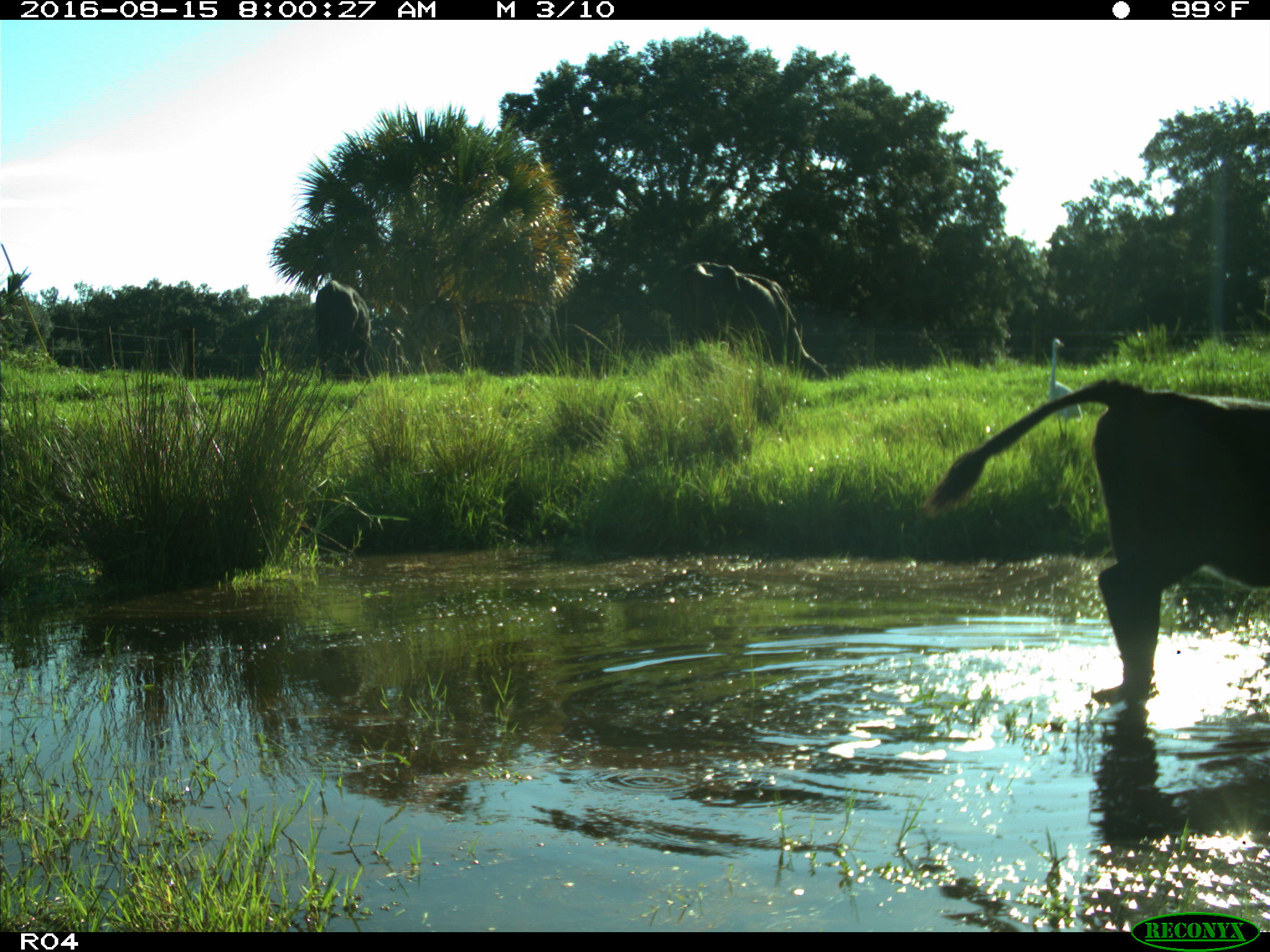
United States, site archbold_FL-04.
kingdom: Animalia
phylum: Chordata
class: Mammalia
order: Artiodactyla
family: Bovidae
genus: Bos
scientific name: Bos taurus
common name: domestic cow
Bos taurus (domestic cow).